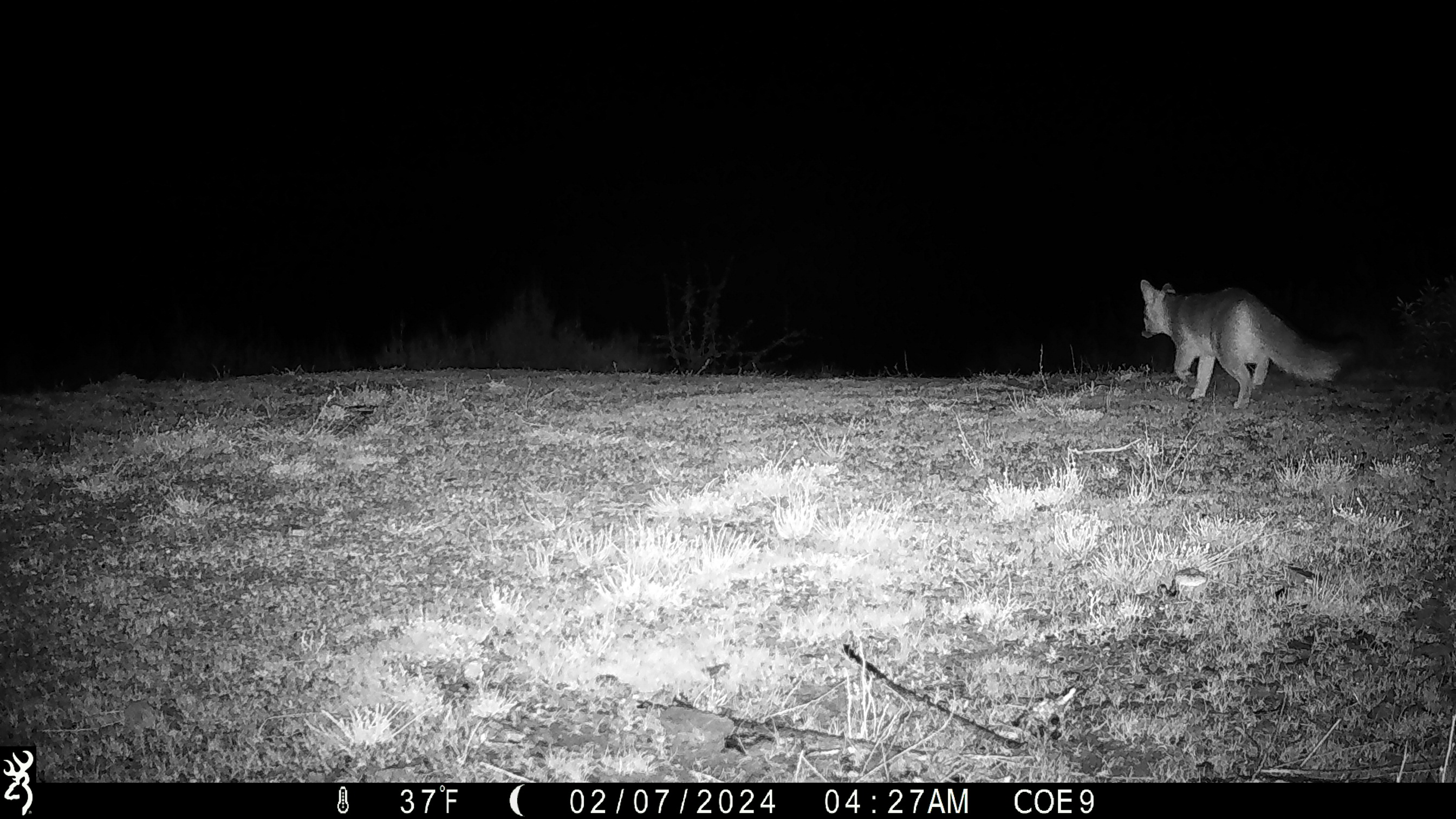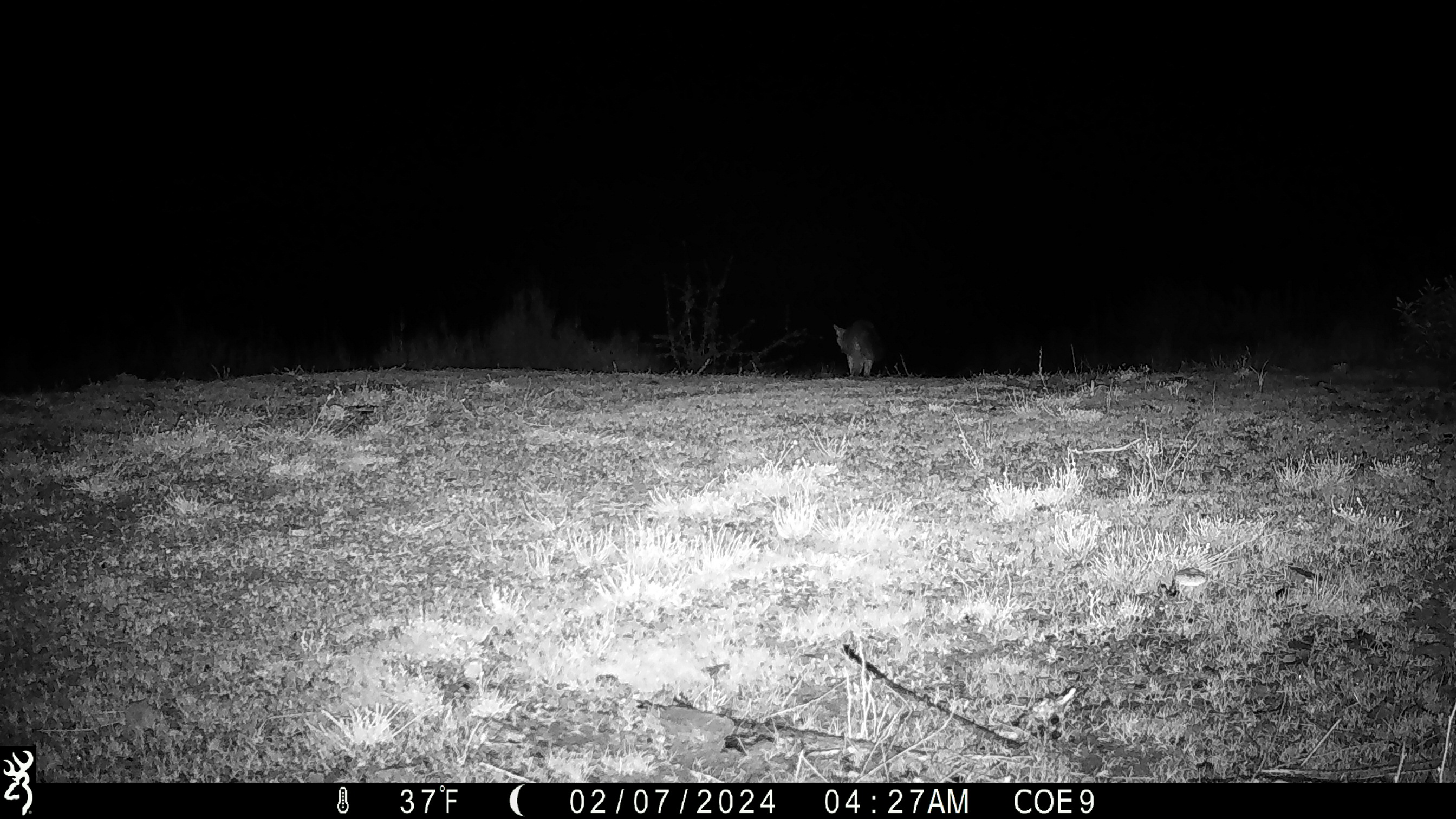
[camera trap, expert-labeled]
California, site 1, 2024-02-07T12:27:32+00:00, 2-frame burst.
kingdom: Animalia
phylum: Chordata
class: Mammalia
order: Carnivora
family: Canidae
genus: Urocyon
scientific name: Urocyon cinereoargenteus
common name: gray fox